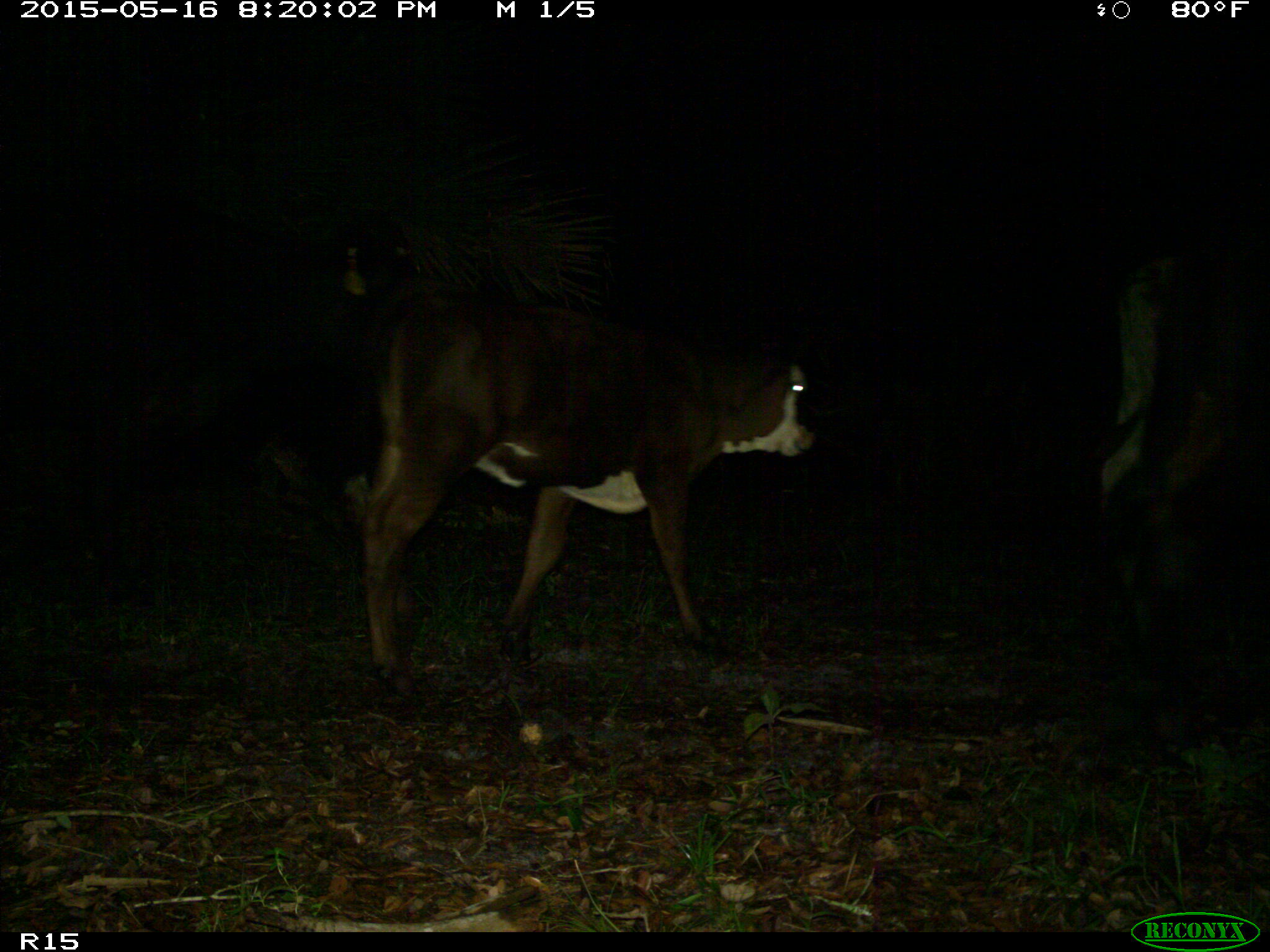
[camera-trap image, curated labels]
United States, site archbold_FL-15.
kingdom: Animalia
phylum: Chordata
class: Mammalia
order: Artiodactyla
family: Bovidae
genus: Bos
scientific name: Bos taurus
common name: domestic cow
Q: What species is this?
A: Bos taurus (domestic cow).